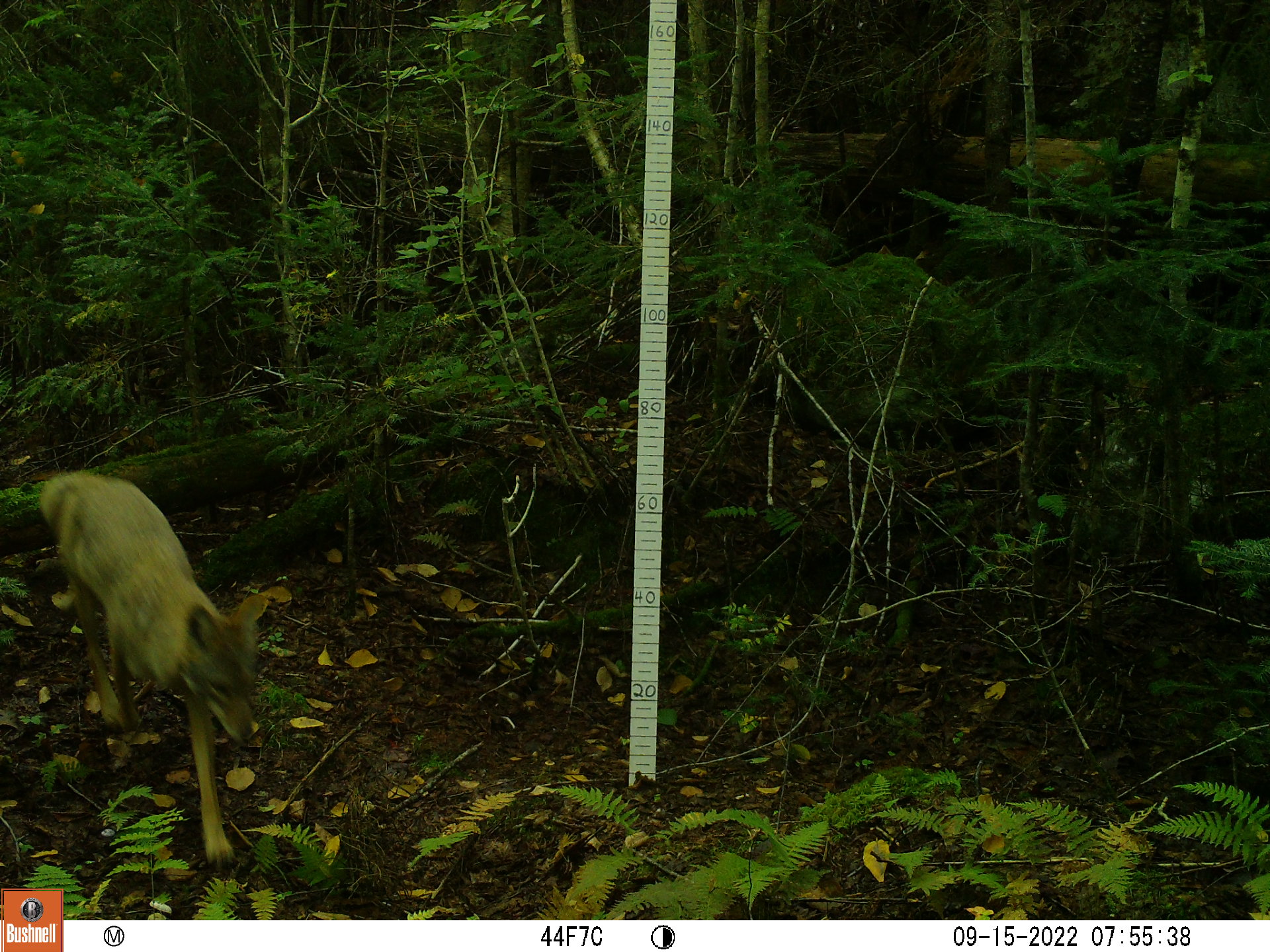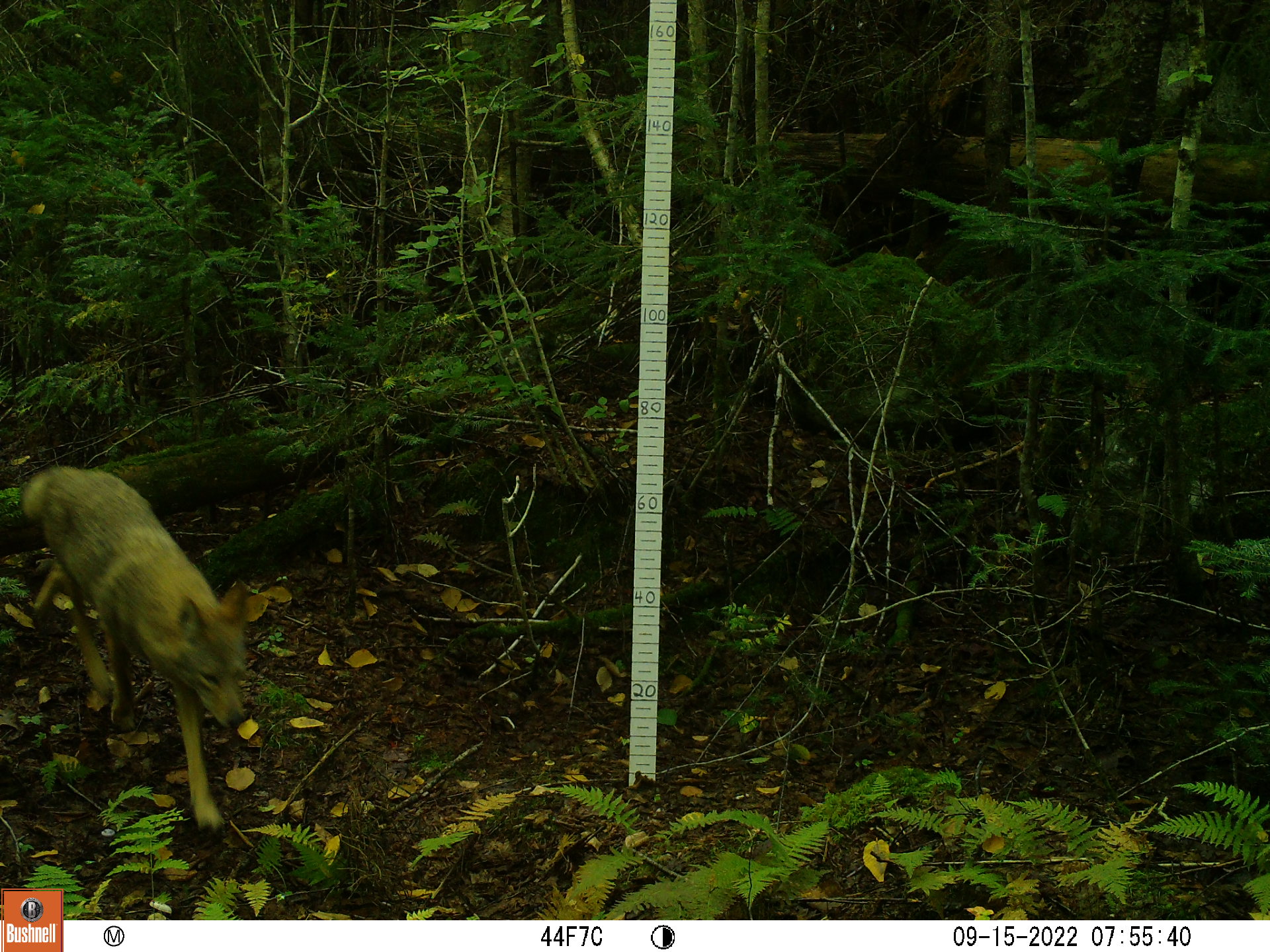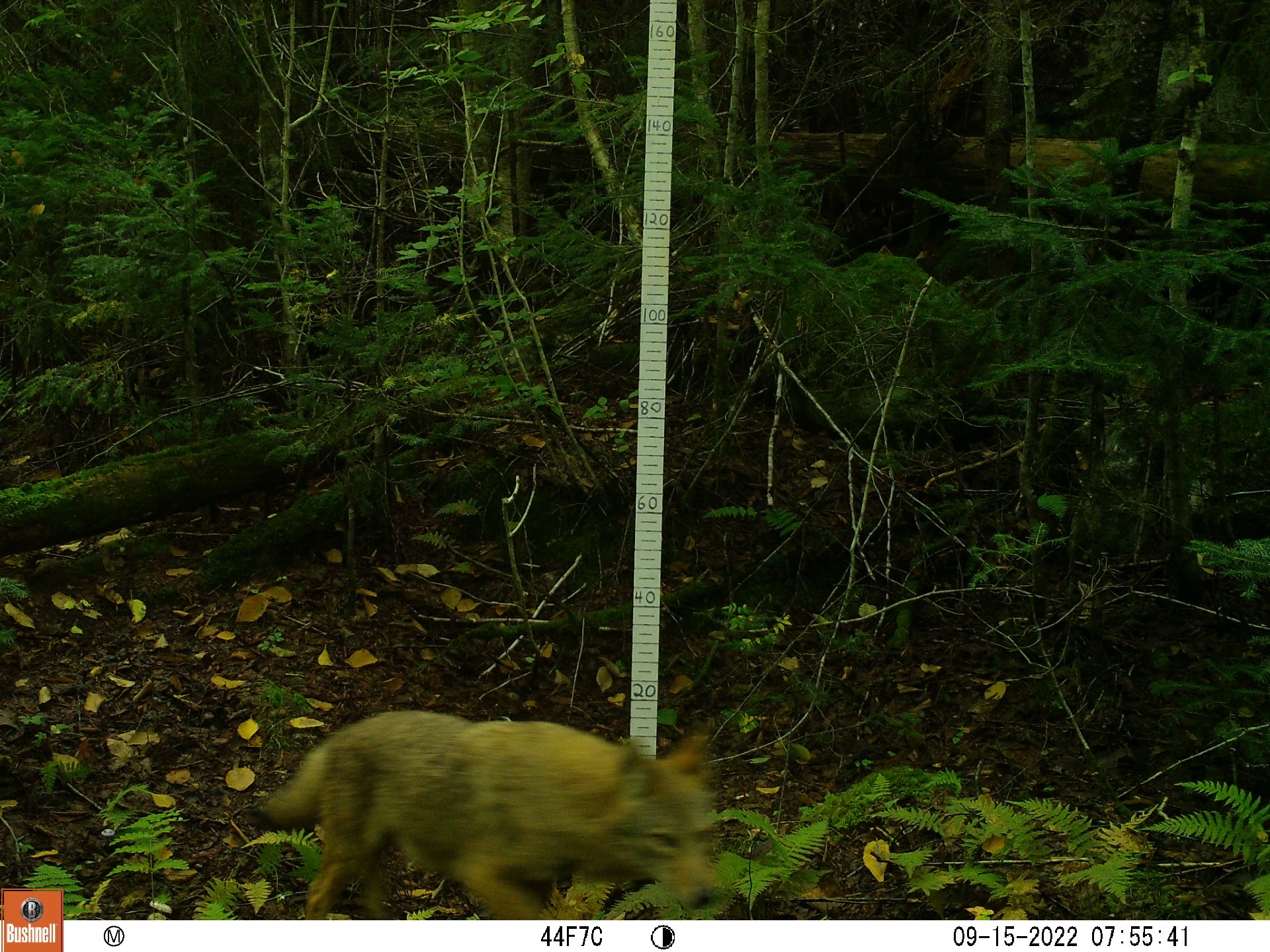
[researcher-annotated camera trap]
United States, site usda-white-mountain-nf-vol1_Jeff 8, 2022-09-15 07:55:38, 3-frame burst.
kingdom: Animalia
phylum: Chordata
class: Mammalia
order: Carnivora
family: Canidae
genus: Canis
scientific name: Canis latrans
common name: coyote